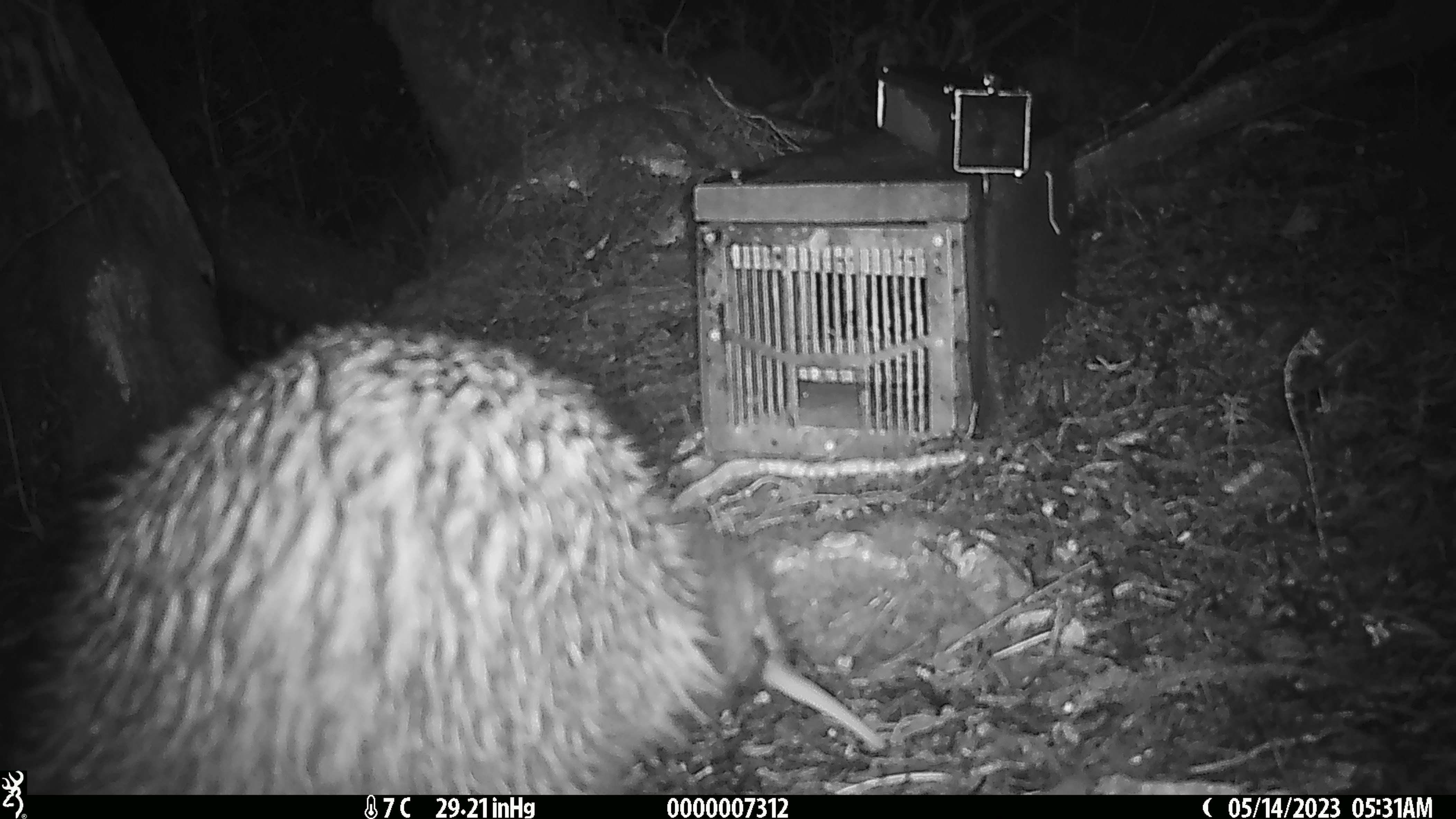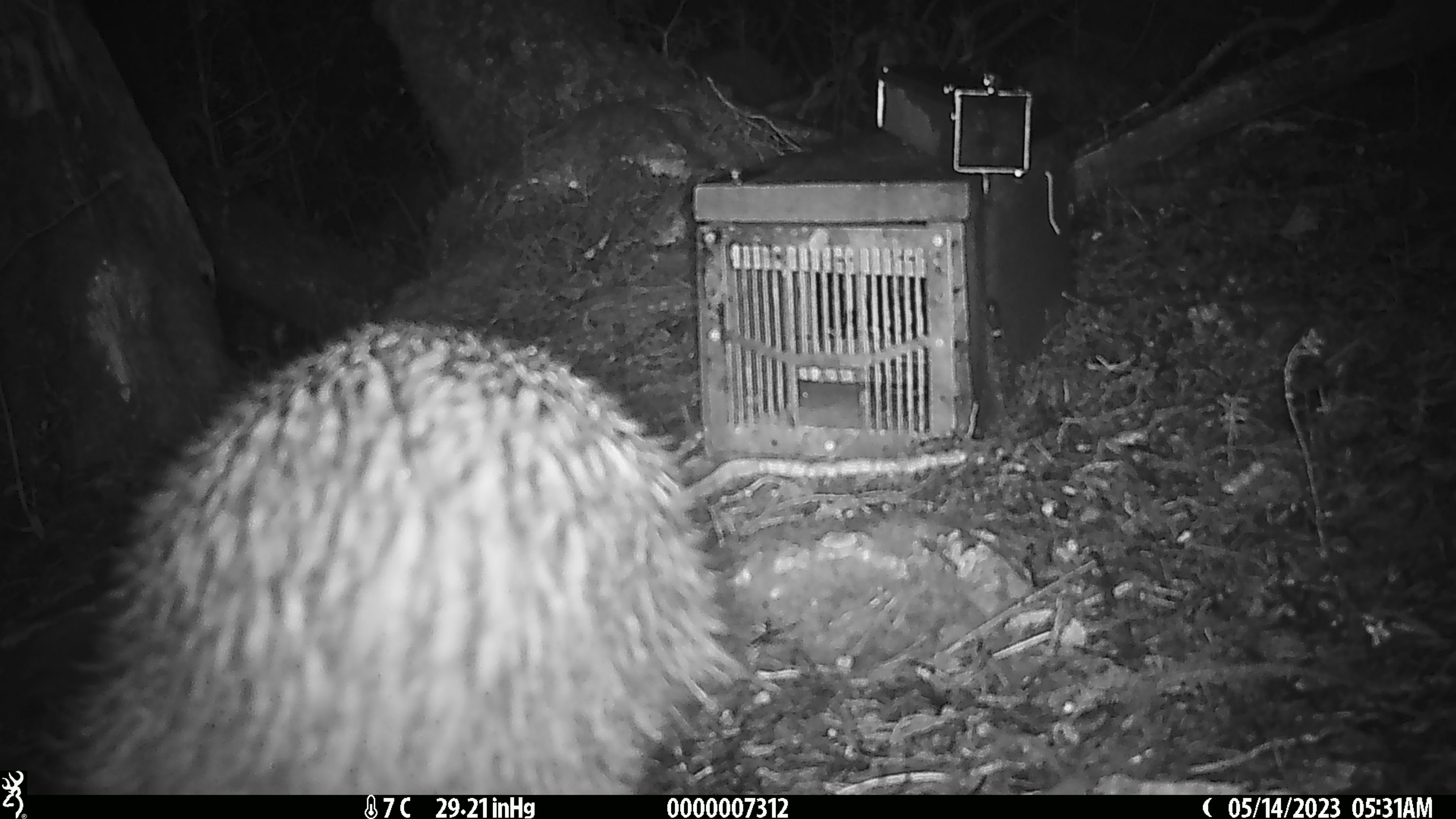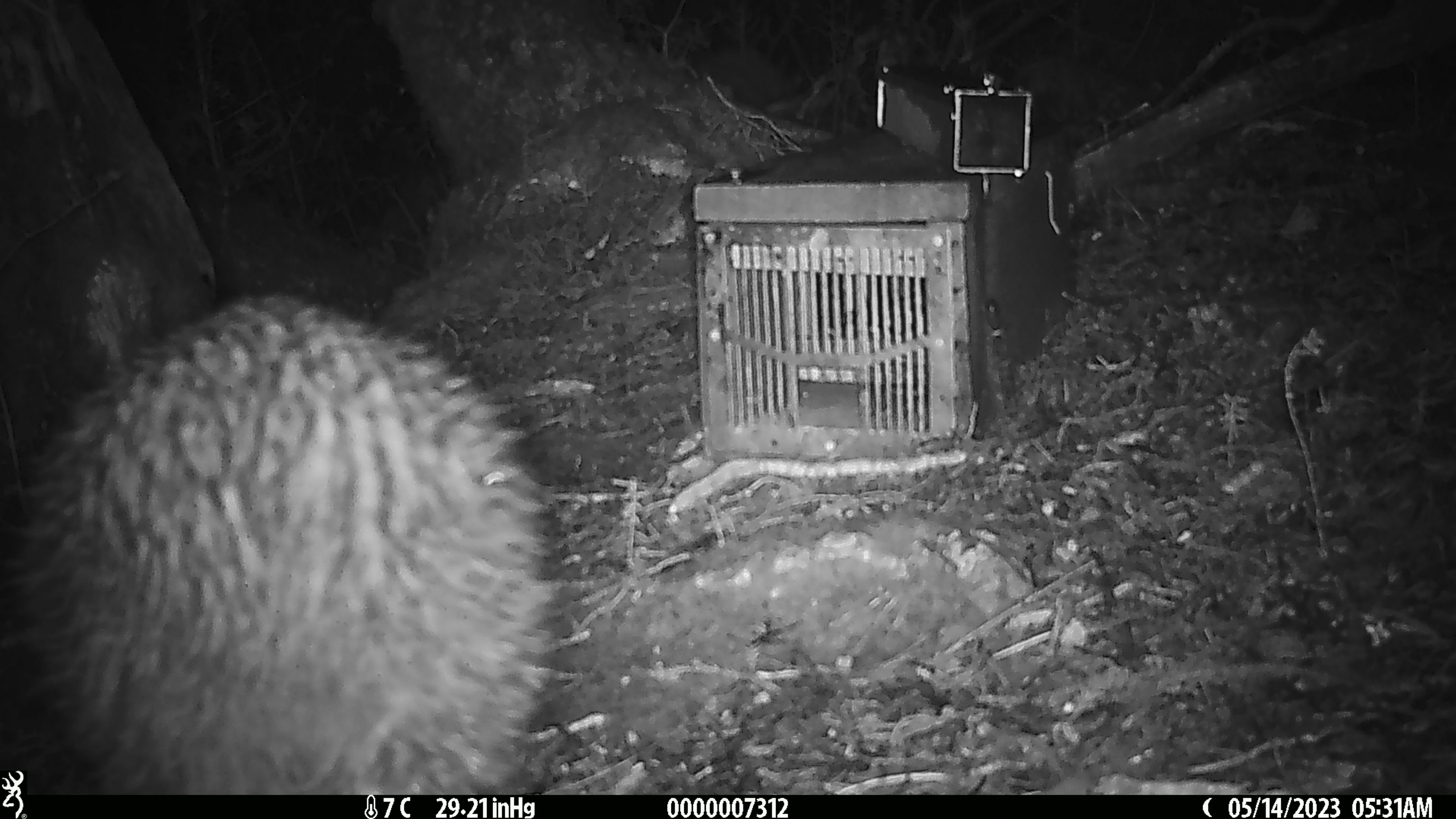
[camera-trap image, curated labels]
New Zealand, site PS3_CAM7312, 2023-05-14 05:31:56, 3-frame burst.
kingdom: Animalia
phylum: Chordata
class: Aves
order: Apterygiformes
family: Apterygidae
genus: Apteryx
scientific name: Apteryx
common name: kiwi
Kiwi (Apteryx).